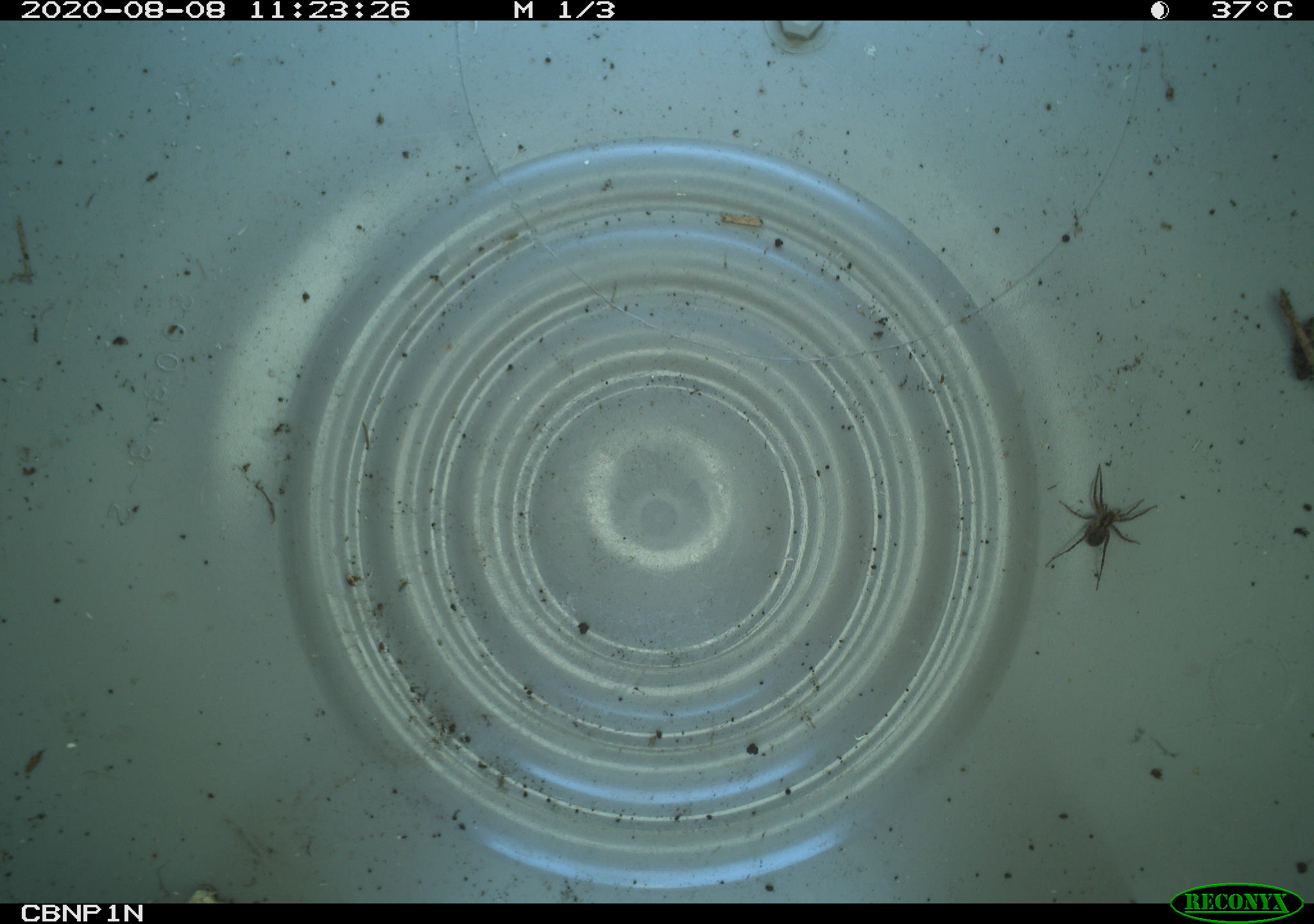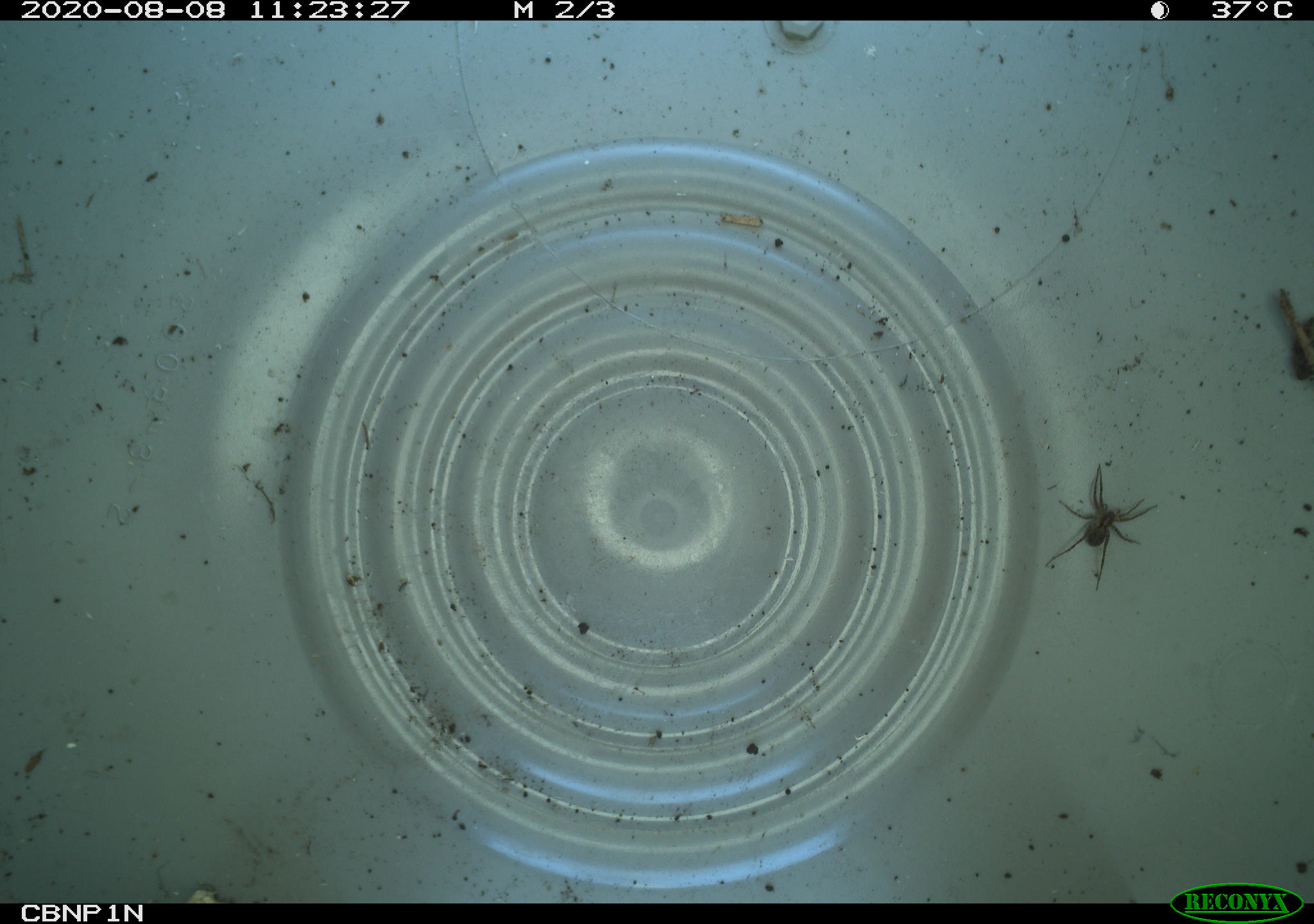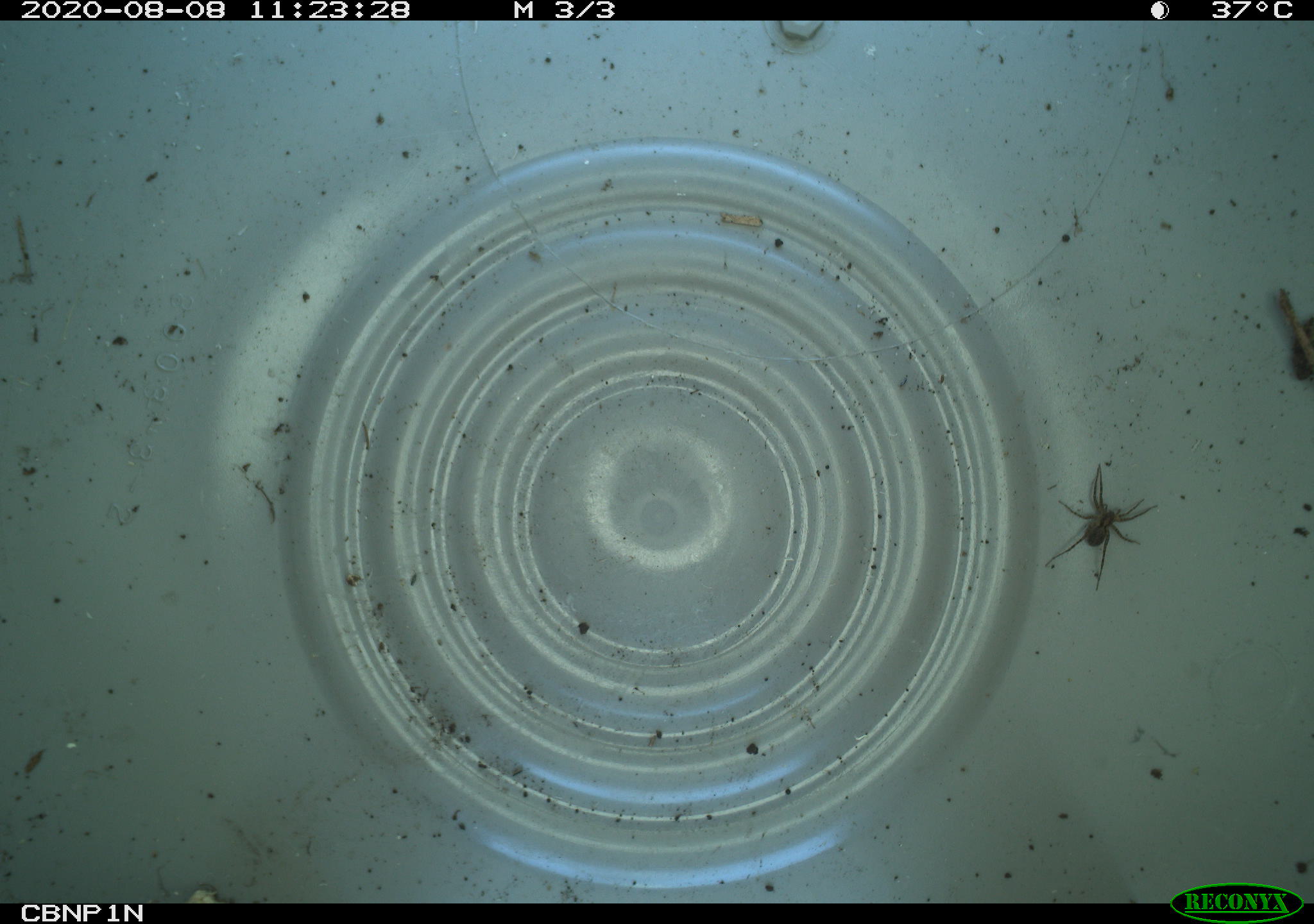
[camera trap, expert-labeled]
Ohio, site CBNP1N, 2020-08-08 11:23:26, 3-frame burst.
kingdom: Animalia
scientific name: Animalia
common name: animal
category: invertebrate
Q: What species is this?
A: Invertebrate (animal) (Animalia).